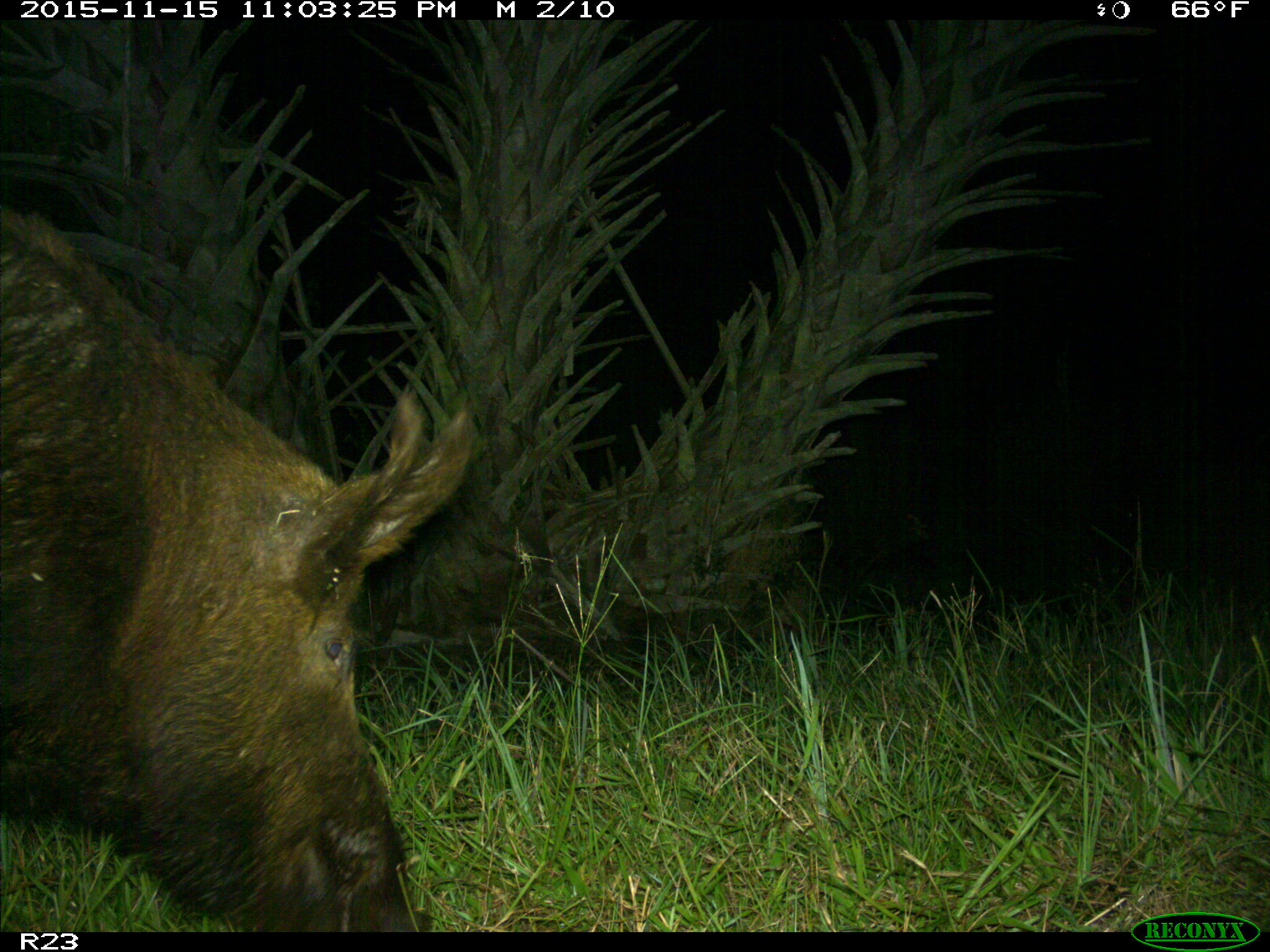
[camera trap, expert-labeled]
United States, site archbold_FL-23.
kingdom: Animalia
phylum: Chordata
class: Mammalia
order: Artiodactyla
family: Suidae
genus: Sus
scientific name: Sus scrofa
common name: wild boar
Sus scrofa (wild boar).